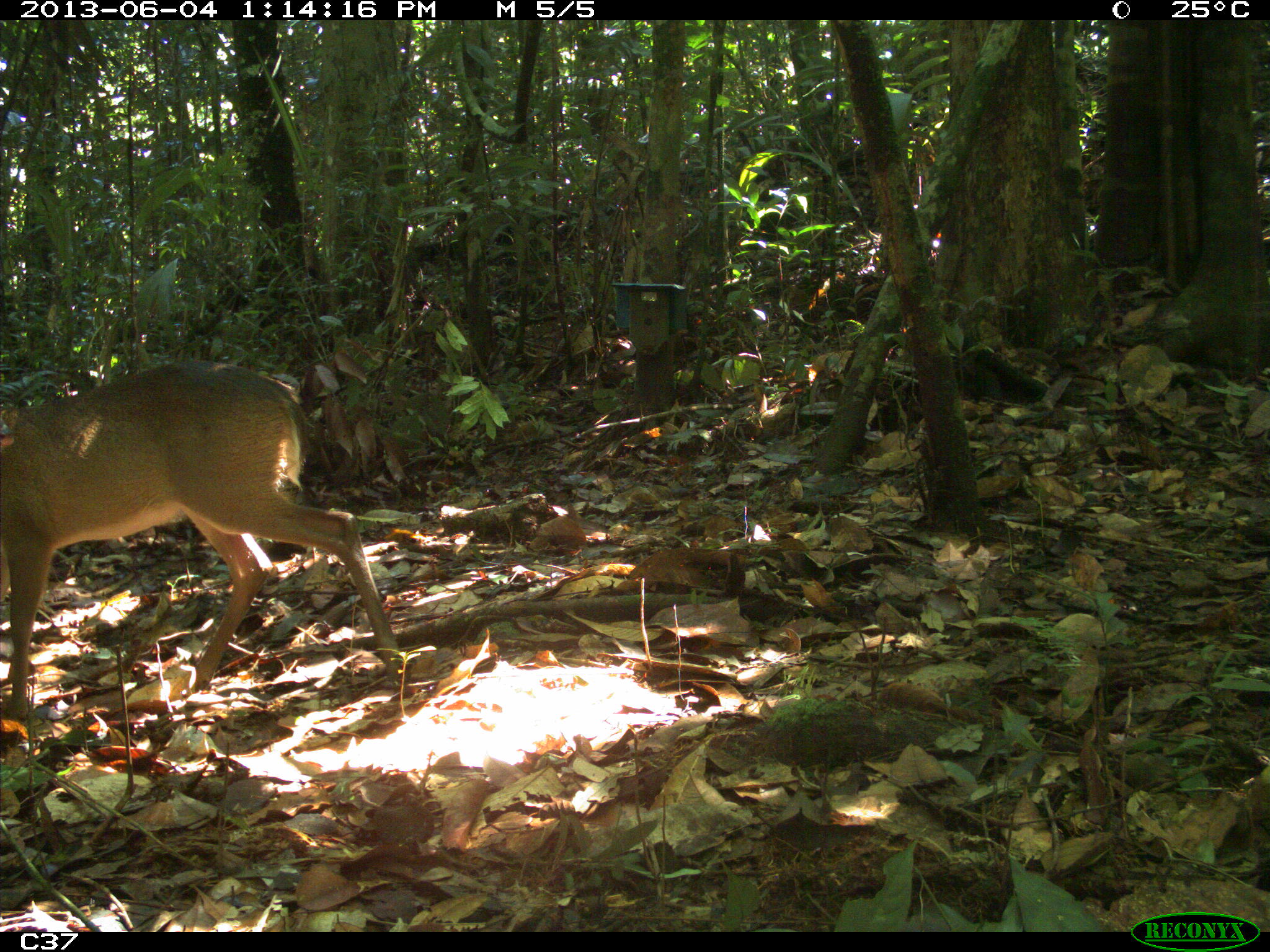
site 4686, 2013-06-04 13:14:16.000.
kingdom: Animalia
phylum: Chordata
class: Mammalia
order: Artiodactyla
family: Cervidae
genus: Mazama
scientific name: Mazama gouazoubira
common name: gray brocket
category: mazama gouazaoubira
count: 1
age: adult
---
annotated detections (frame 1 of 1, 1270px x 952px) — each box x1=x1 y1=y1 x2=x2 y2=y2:
mazama gouazaoubira: x1=1 y1=355 x2=402 y2=722